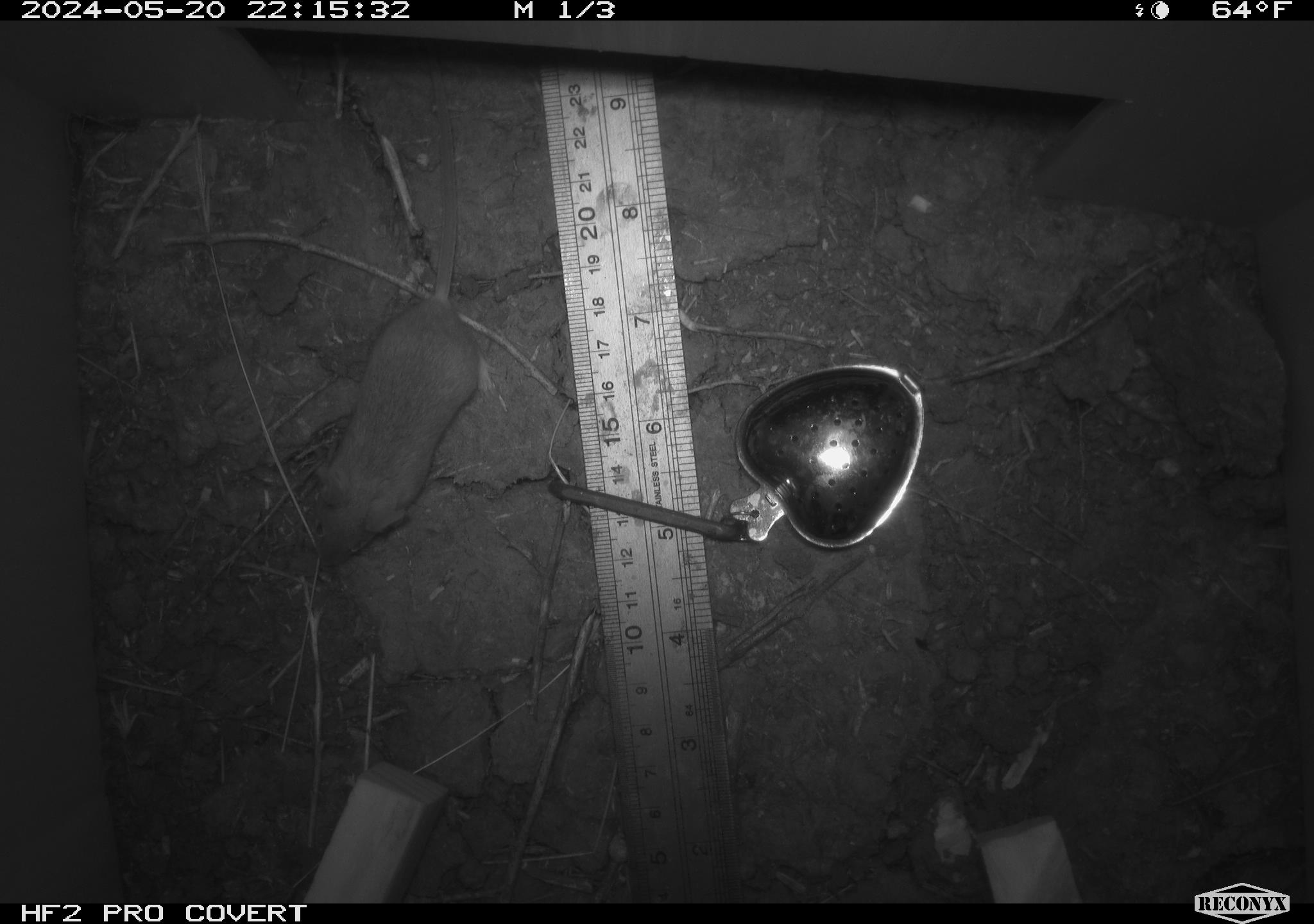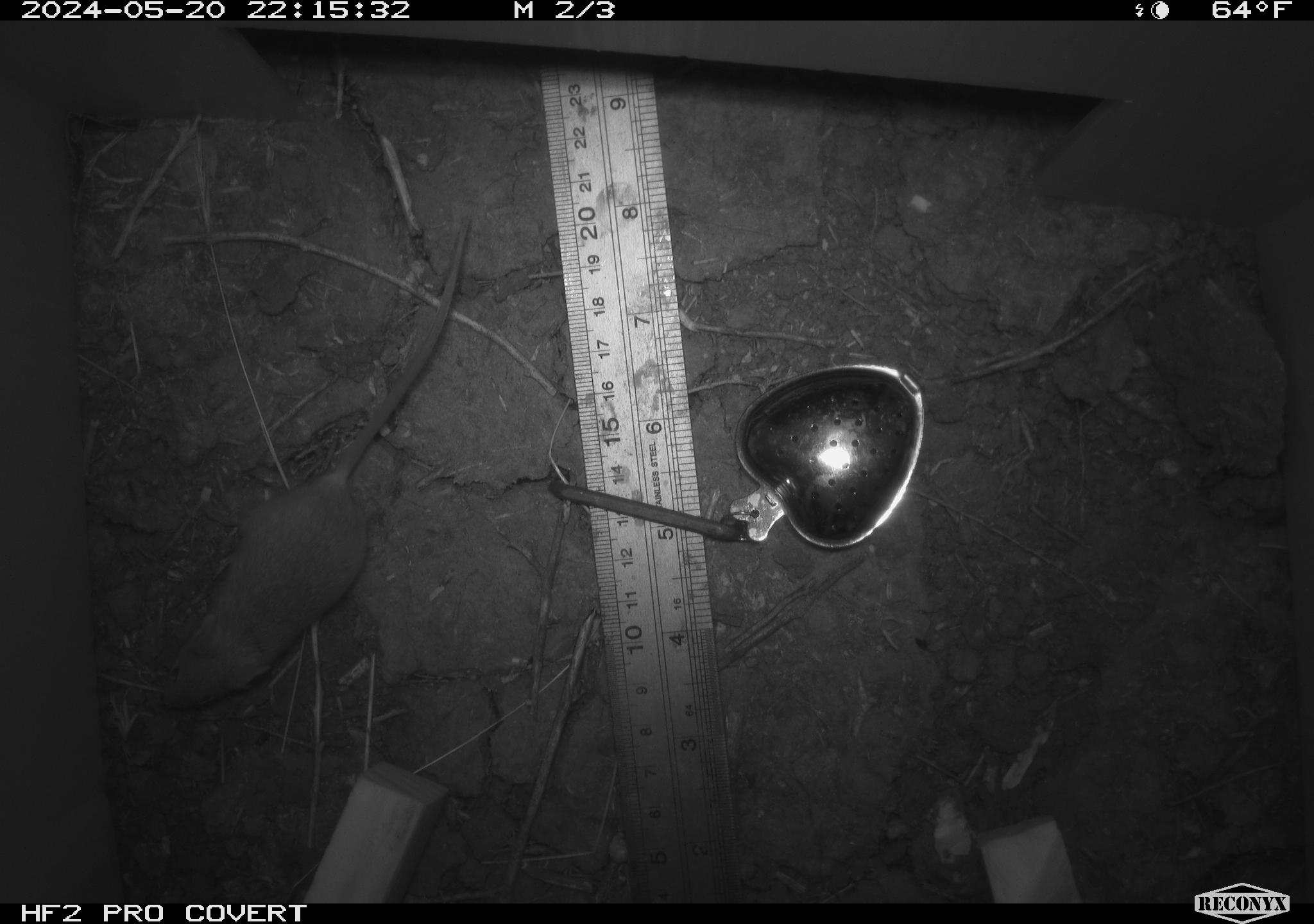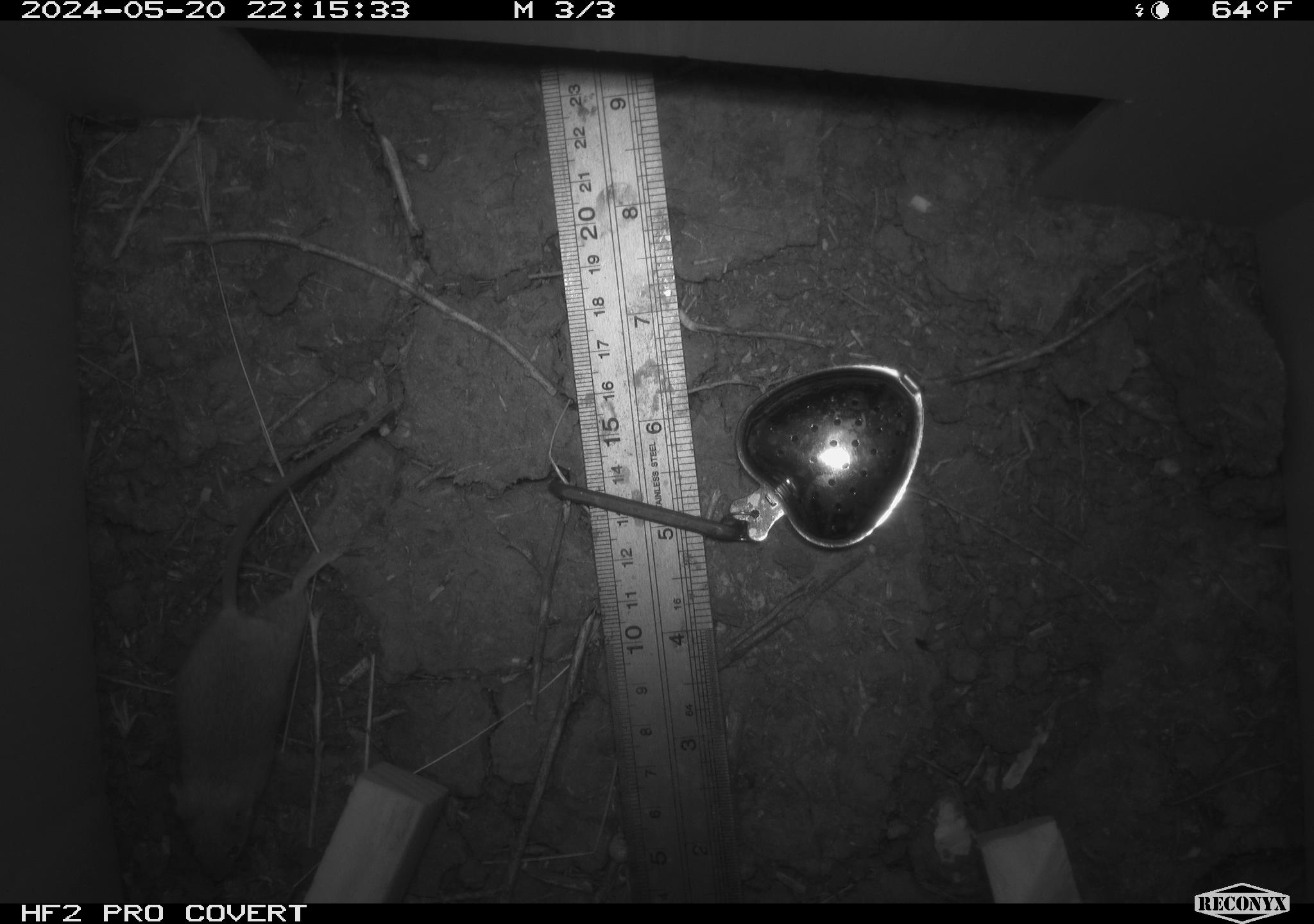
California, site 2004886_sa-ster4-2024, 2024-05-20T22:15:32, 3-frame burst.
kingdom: Animalia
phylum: Chordata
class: Mammalia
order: Rodentia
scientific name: Rodentia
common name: mouse species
Mouse species (Rodentia).